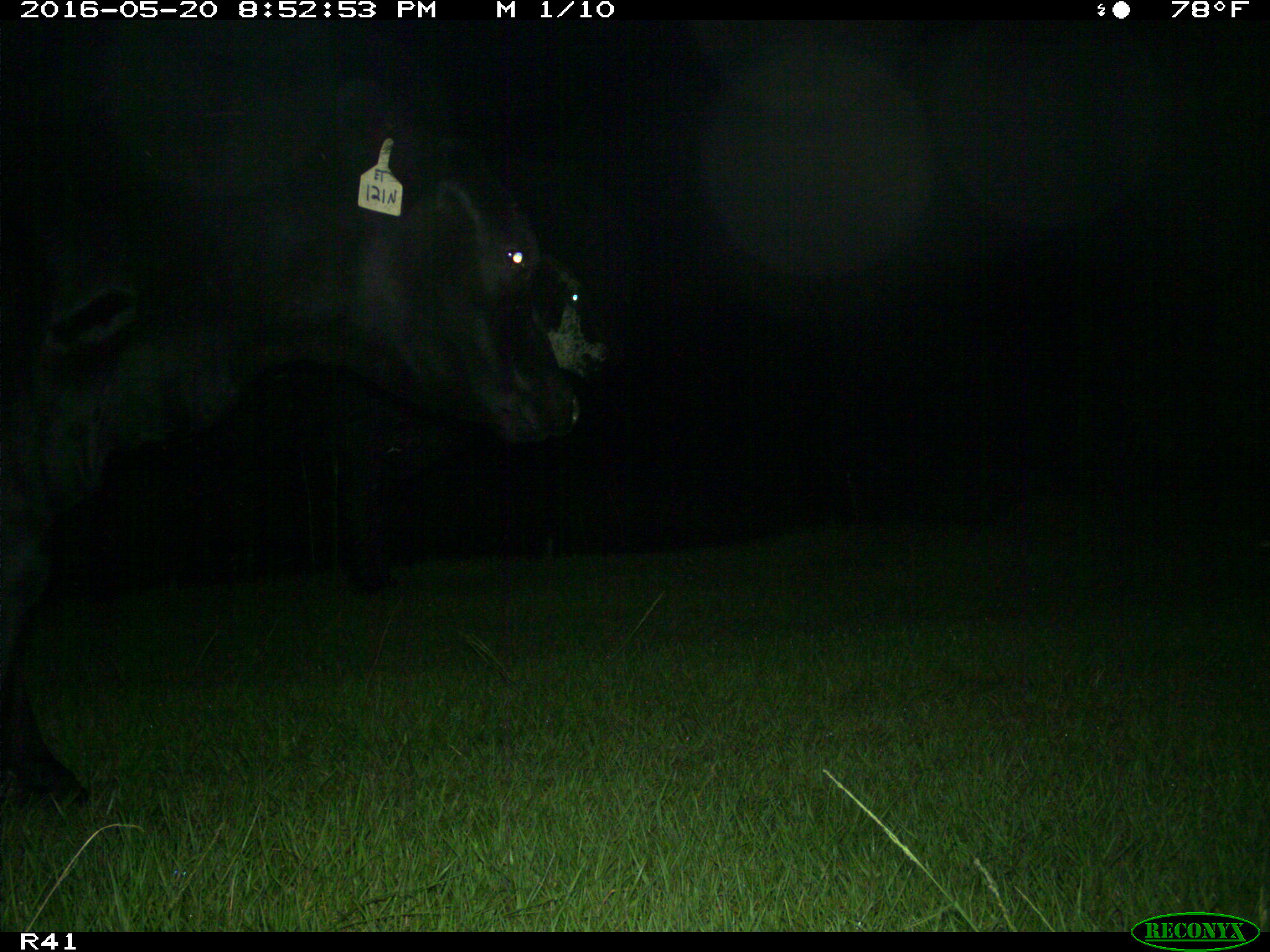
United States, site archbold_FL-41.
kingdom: Animalia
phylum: Chordata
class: Mammalia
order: Artiodactyla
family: Bovidae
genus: Bos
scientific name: Bos taurus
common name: domestic cow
Bos taurus (domestic cow).